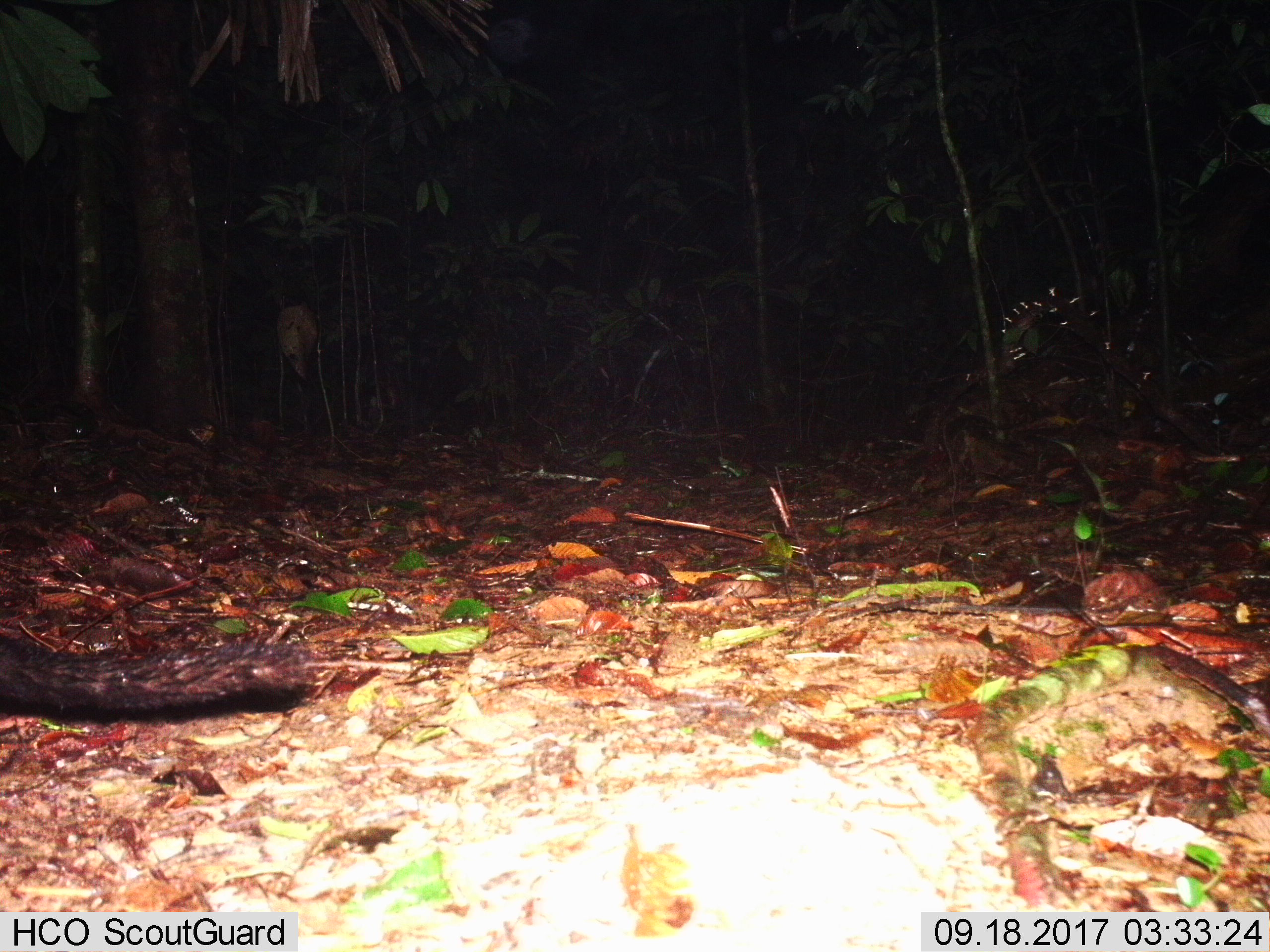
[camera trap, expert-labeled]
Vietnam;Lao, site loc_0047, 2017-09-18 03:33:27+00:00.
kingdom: Animalia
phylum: Chordata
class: Mammalia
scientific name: Mammalia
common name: mammal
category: unidentified small mammal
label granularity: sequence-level